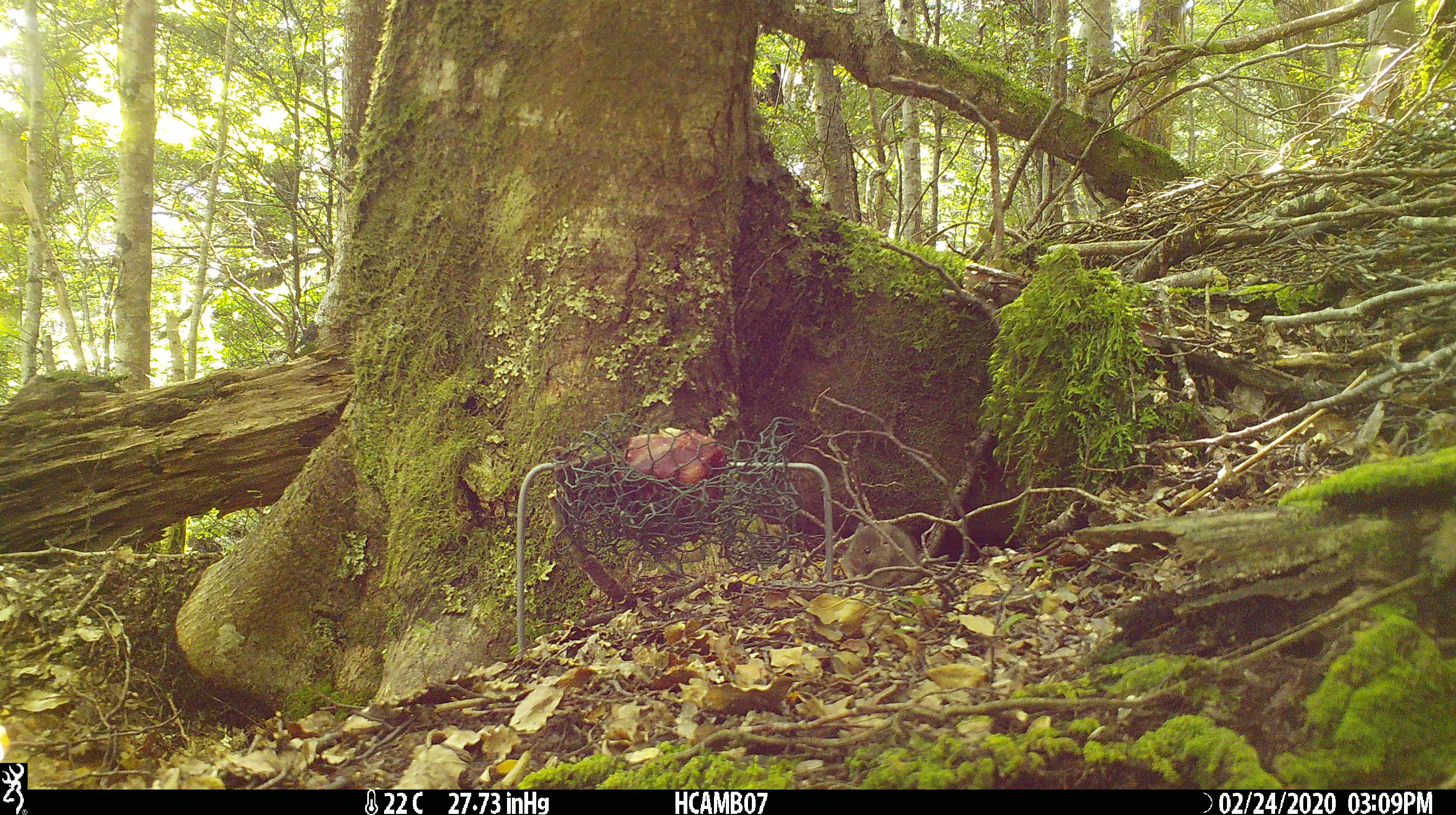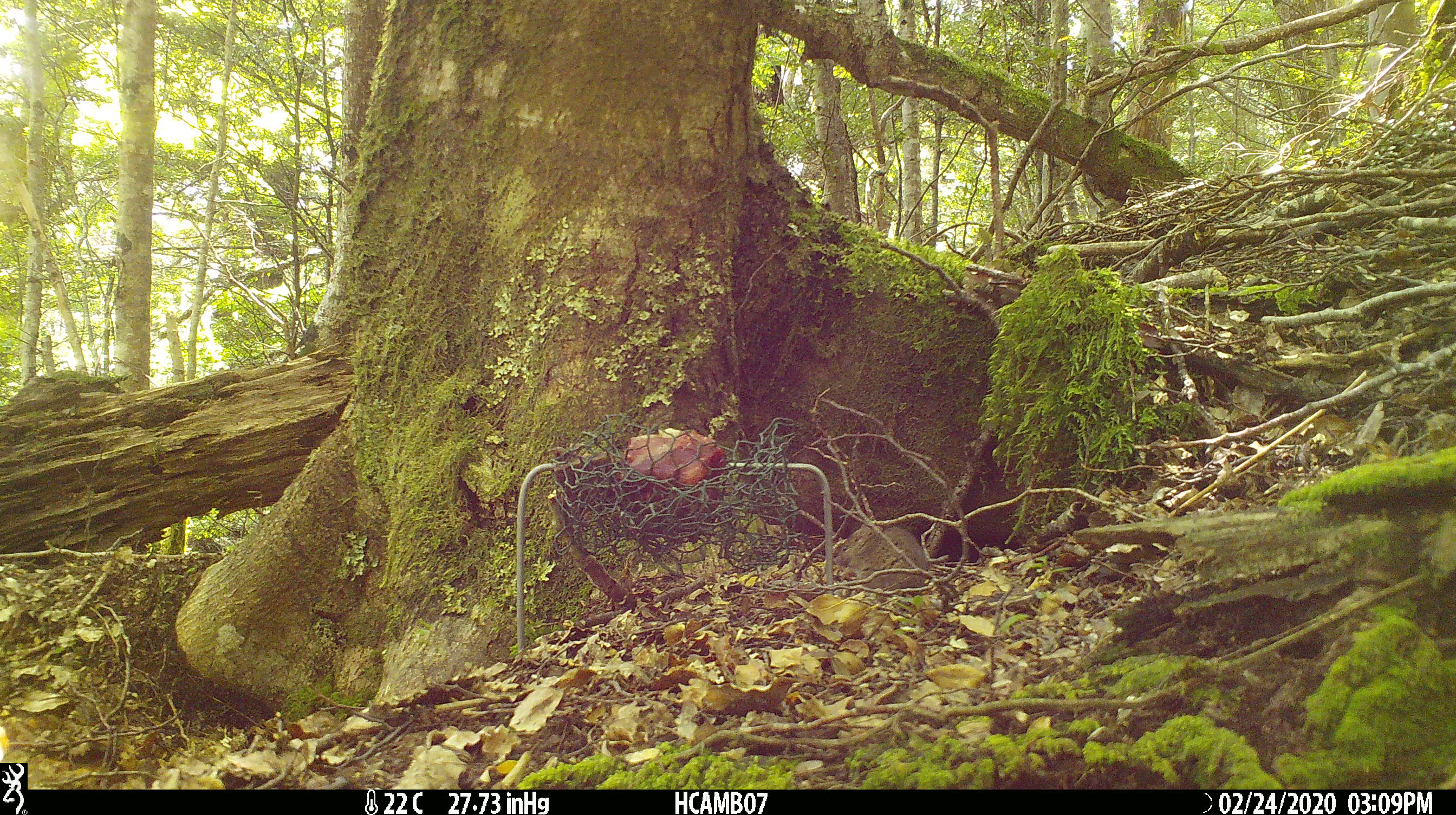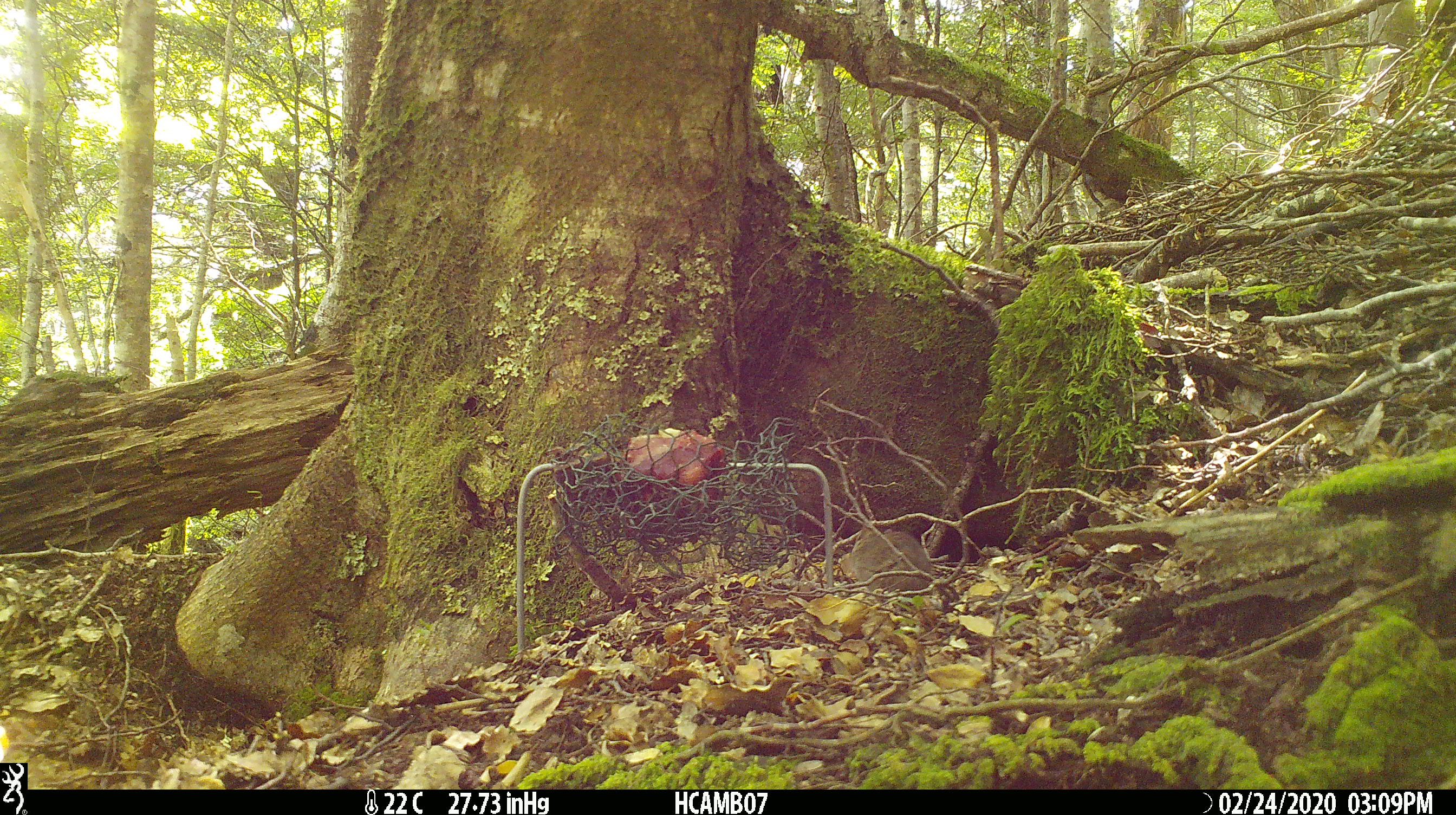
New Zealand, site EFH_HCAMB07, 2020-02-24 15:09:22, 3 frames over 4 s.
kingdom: Animalia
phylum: Chordata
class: Mammalia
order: Rodentia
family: Muridae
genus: Mus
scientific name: Mus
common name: mouse